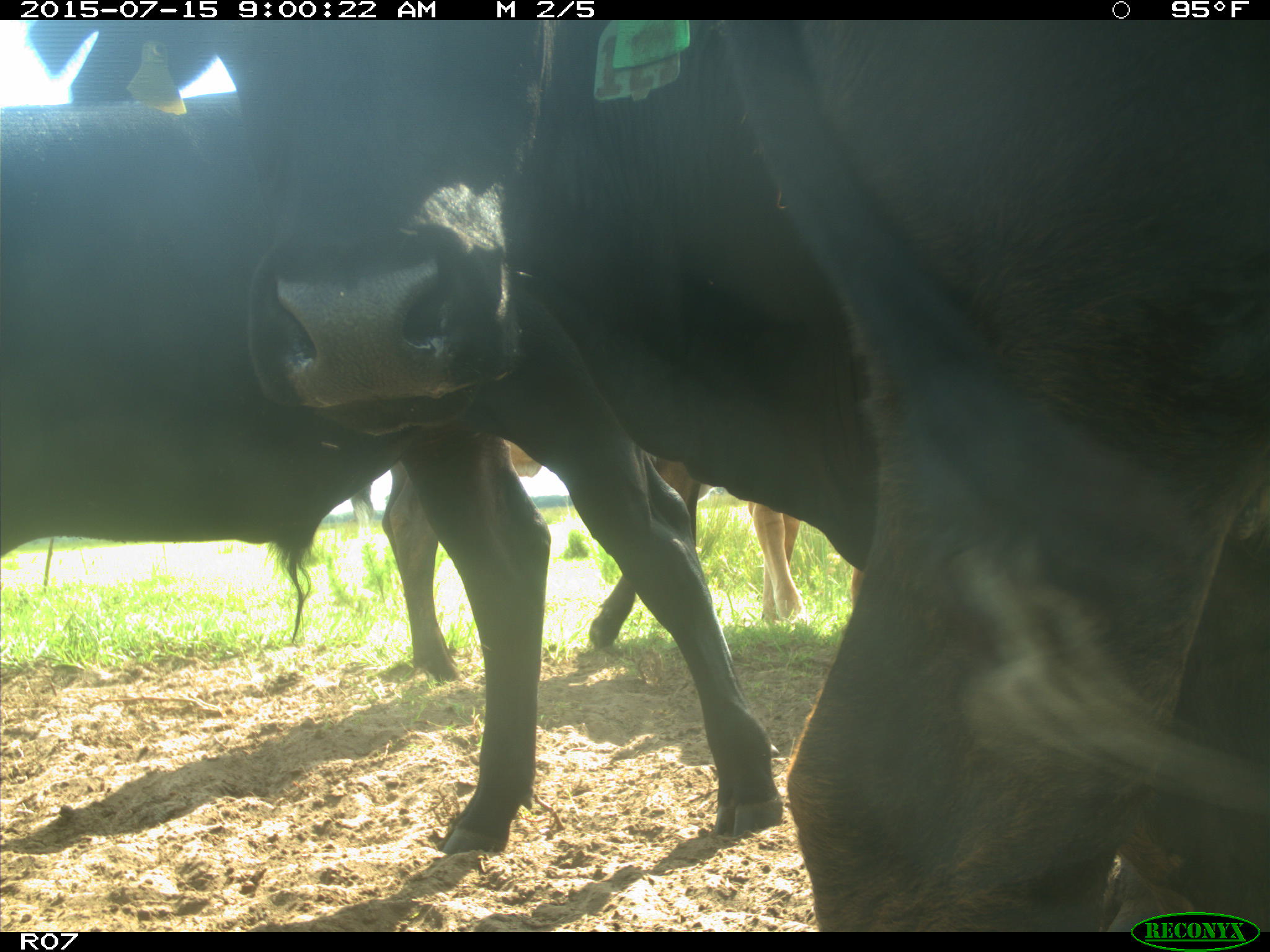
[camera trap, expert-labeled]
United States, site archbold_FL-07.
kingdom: Animalia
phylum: Chordata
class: Mammalia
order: Artiodactyla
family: Bovidae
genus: Bos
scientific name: Bos taurus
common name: domestic cow